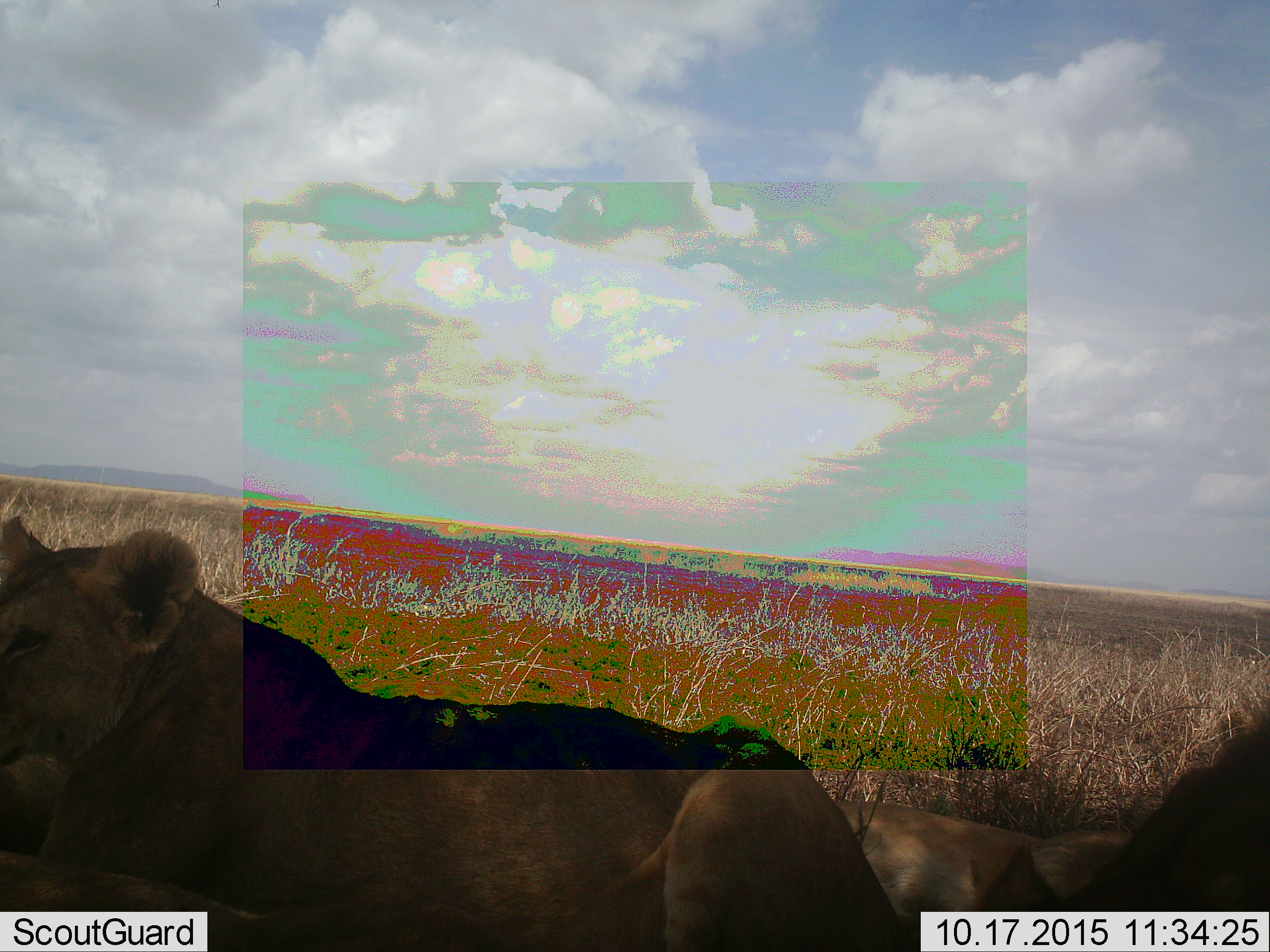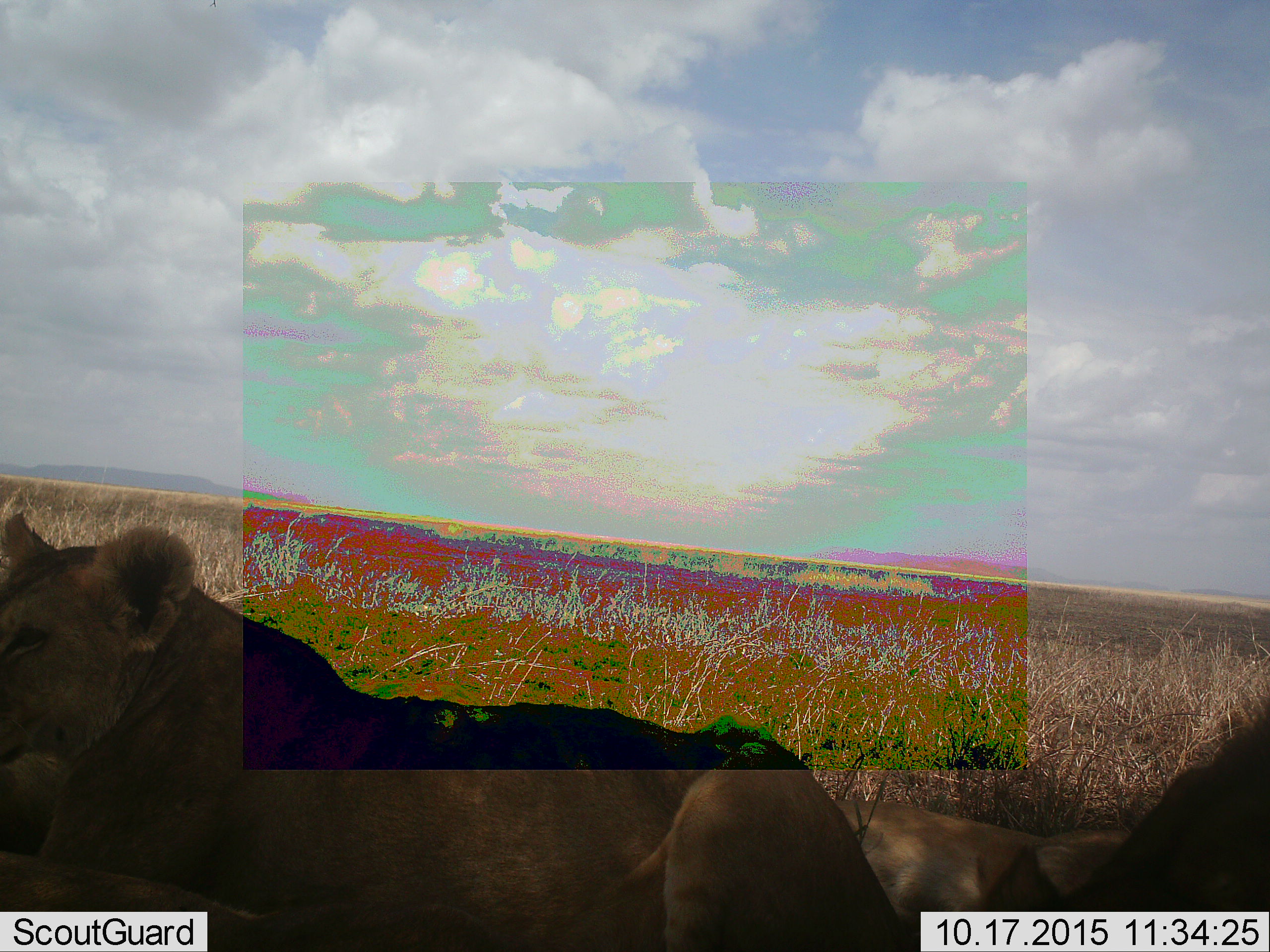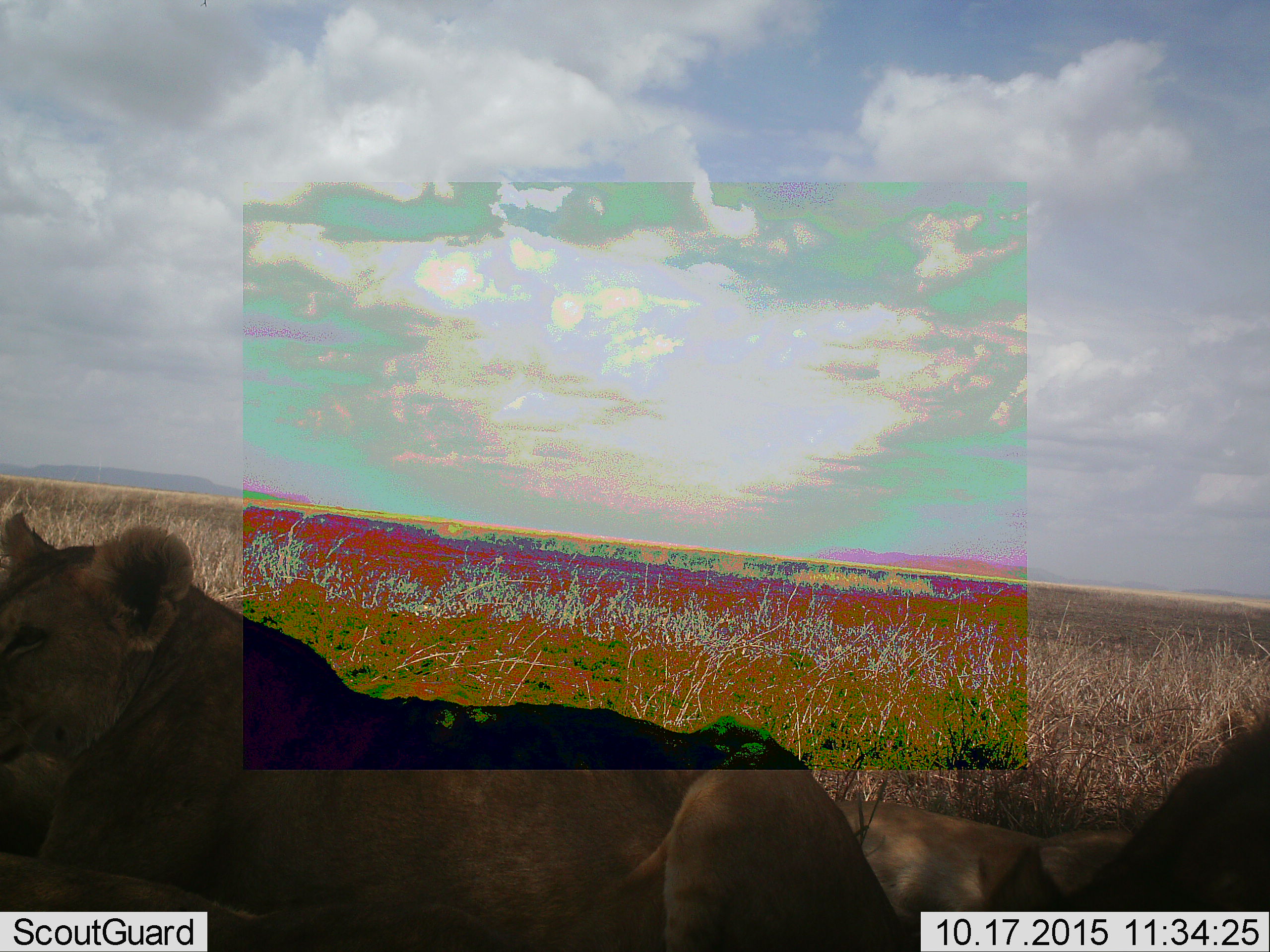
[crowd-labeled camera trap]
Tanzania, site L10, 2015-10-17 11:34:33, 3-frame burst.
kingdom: Animalia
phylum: Chordata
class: Mammalia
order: Carnivora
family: Felidae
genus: Panthera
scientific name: Panthera leo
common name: lion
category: lionfemale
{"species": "lionfemale (lion) (Panthera leo)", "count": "2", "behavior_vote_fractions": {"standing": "11%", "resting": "100%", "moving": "11%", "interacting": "11%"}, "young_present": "0%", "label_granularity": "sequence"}